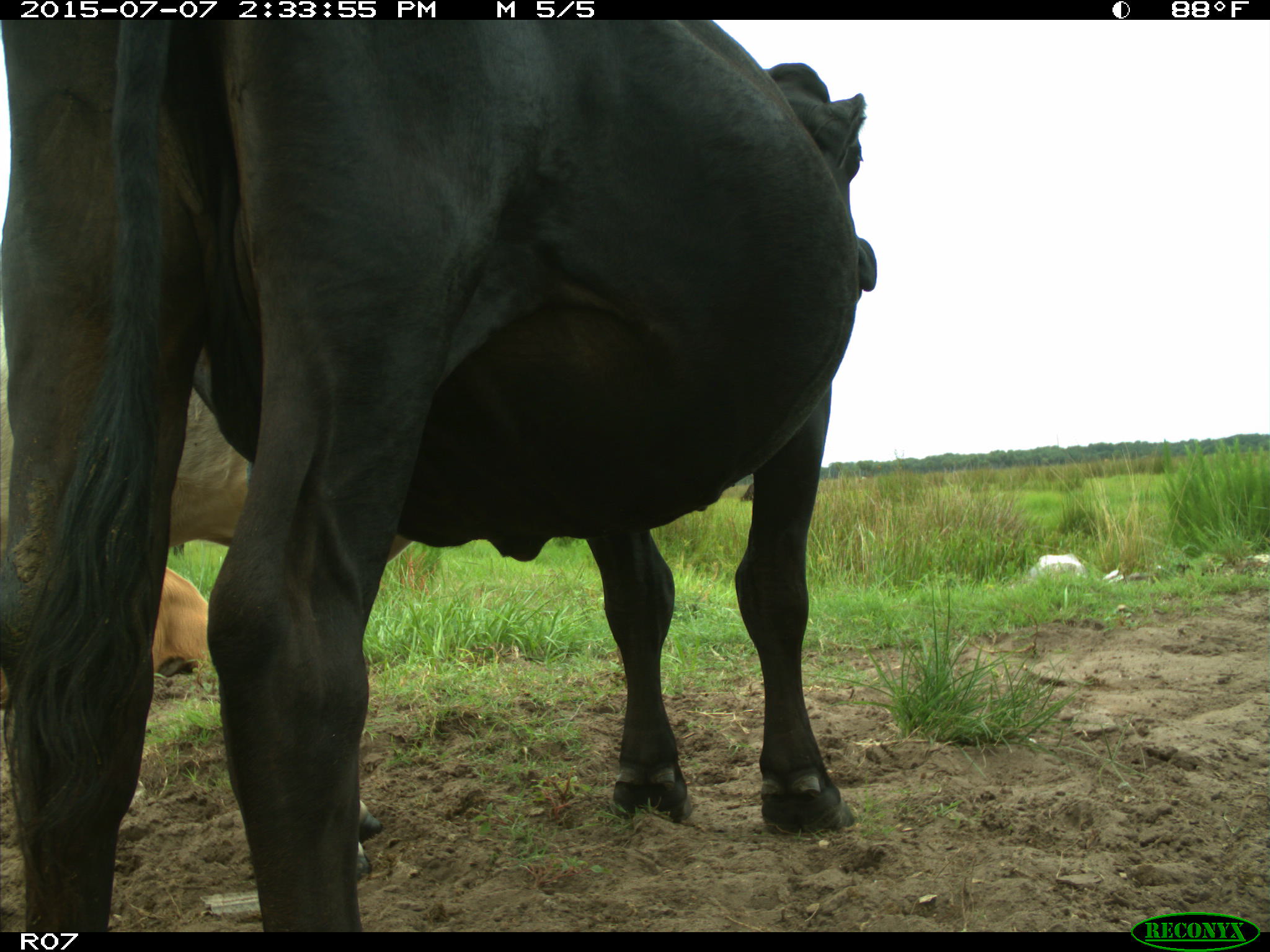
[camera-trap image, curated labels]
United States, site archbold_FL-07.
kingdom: Animalia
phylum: Chordata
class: Mammalia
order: Artiodactyla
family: Bovidae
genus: Bos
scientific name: Bos taurus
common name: domestic cow